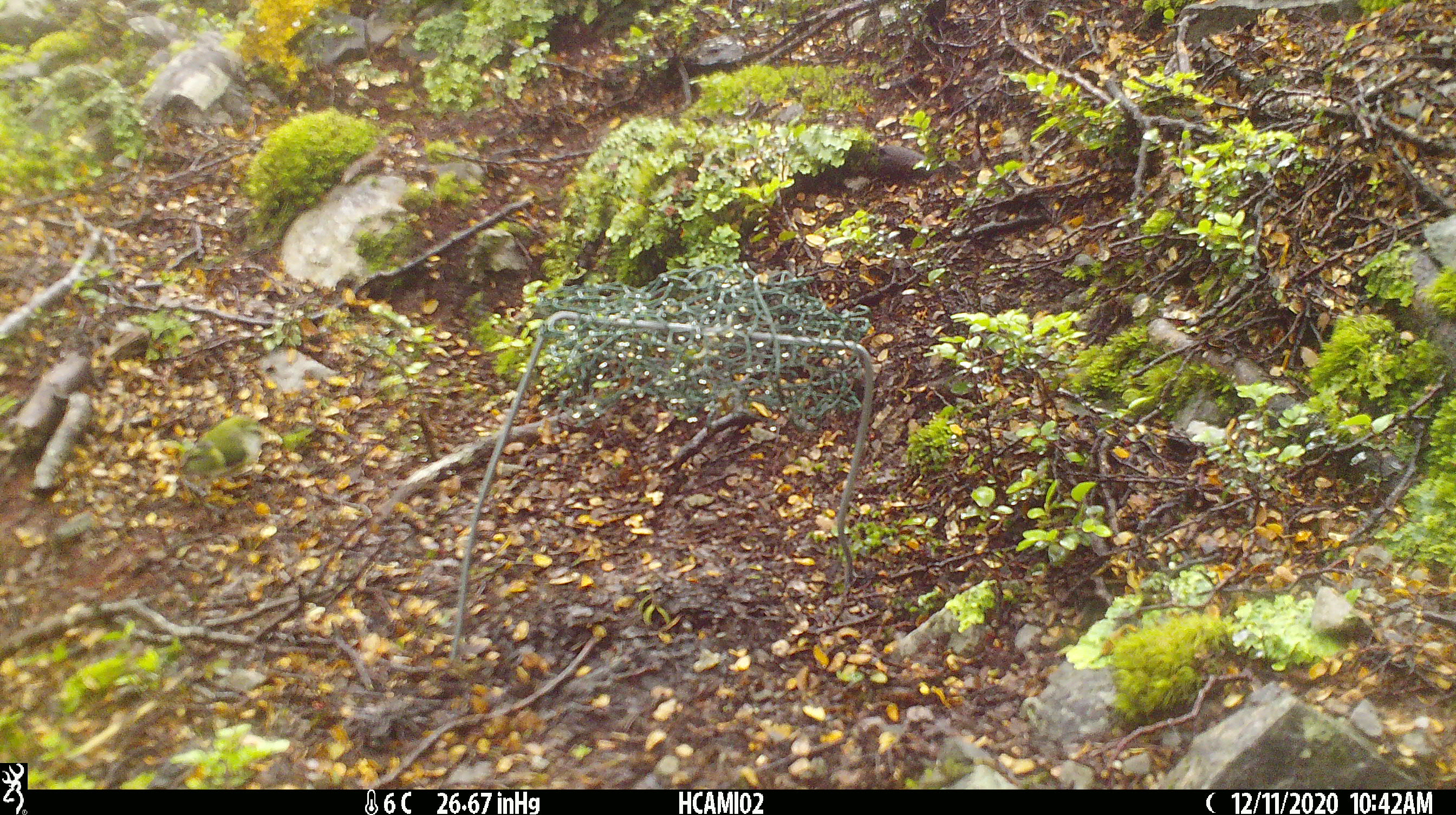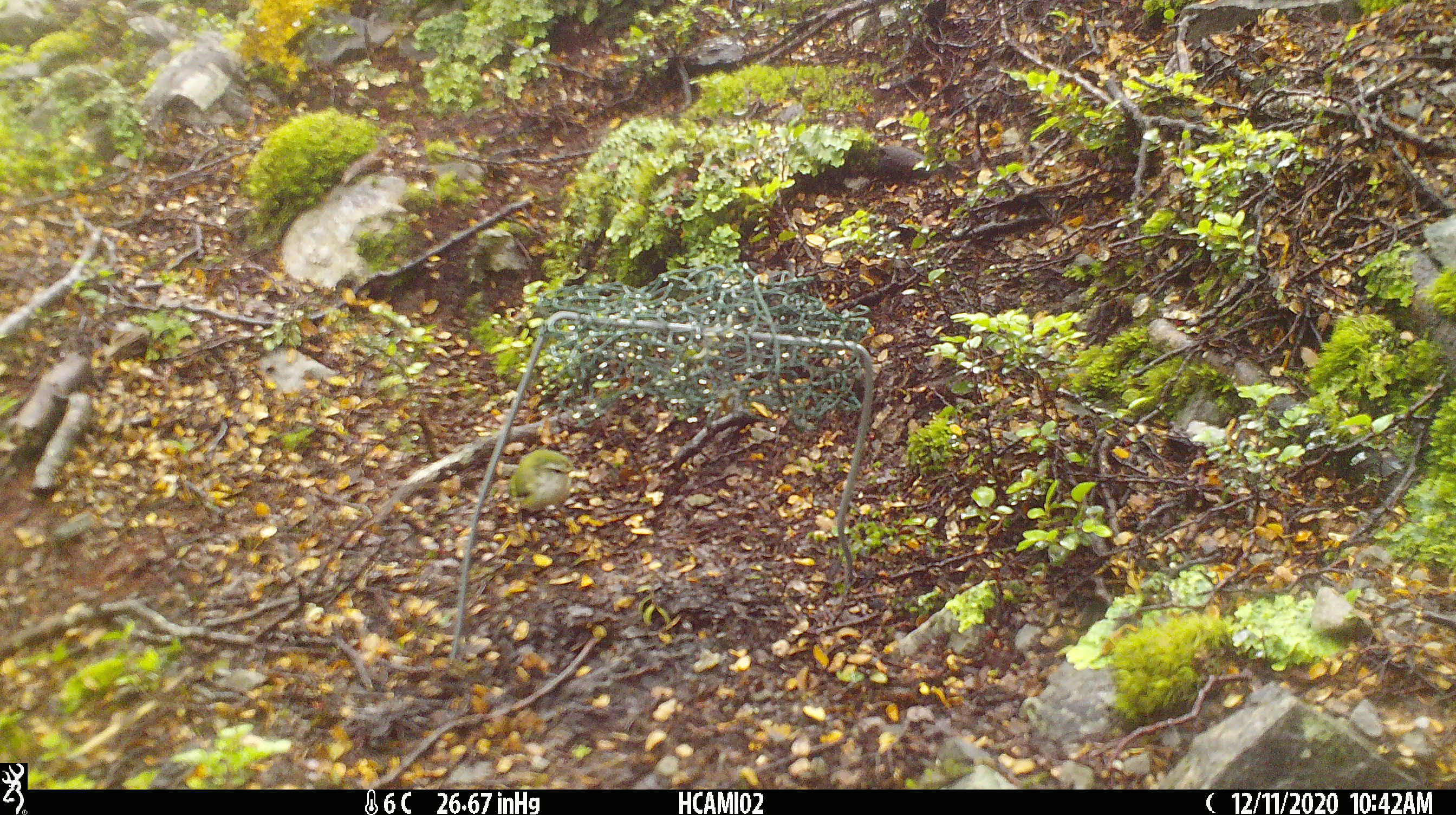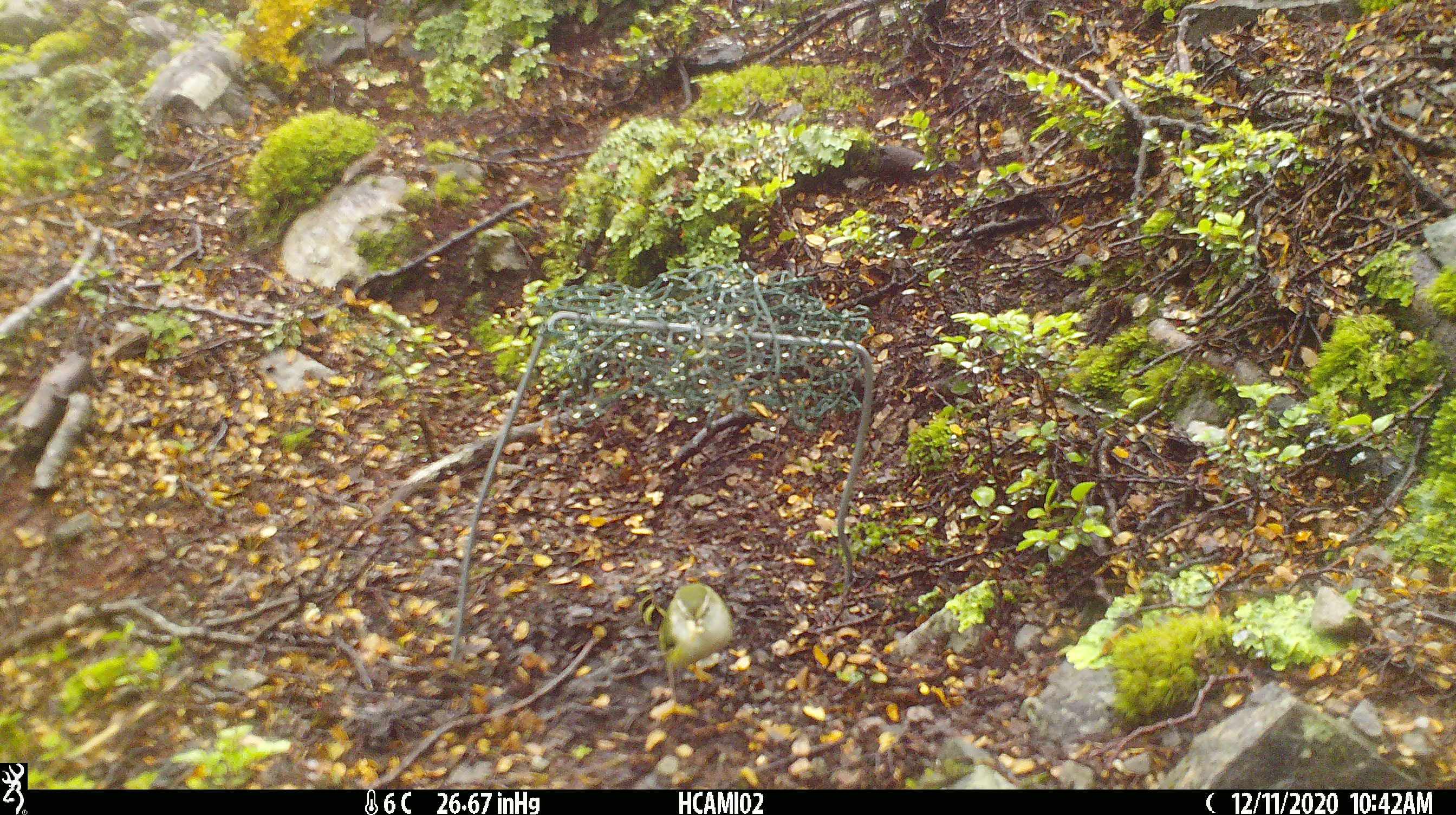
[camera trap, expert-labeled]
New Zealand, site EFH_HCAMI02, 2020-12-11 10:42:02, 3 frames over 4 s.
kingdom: Animalia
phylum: Chordata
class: Aves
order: Passeriformes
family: Fringillidae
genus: Chloris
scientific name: Chloris chloris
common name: greenfinch